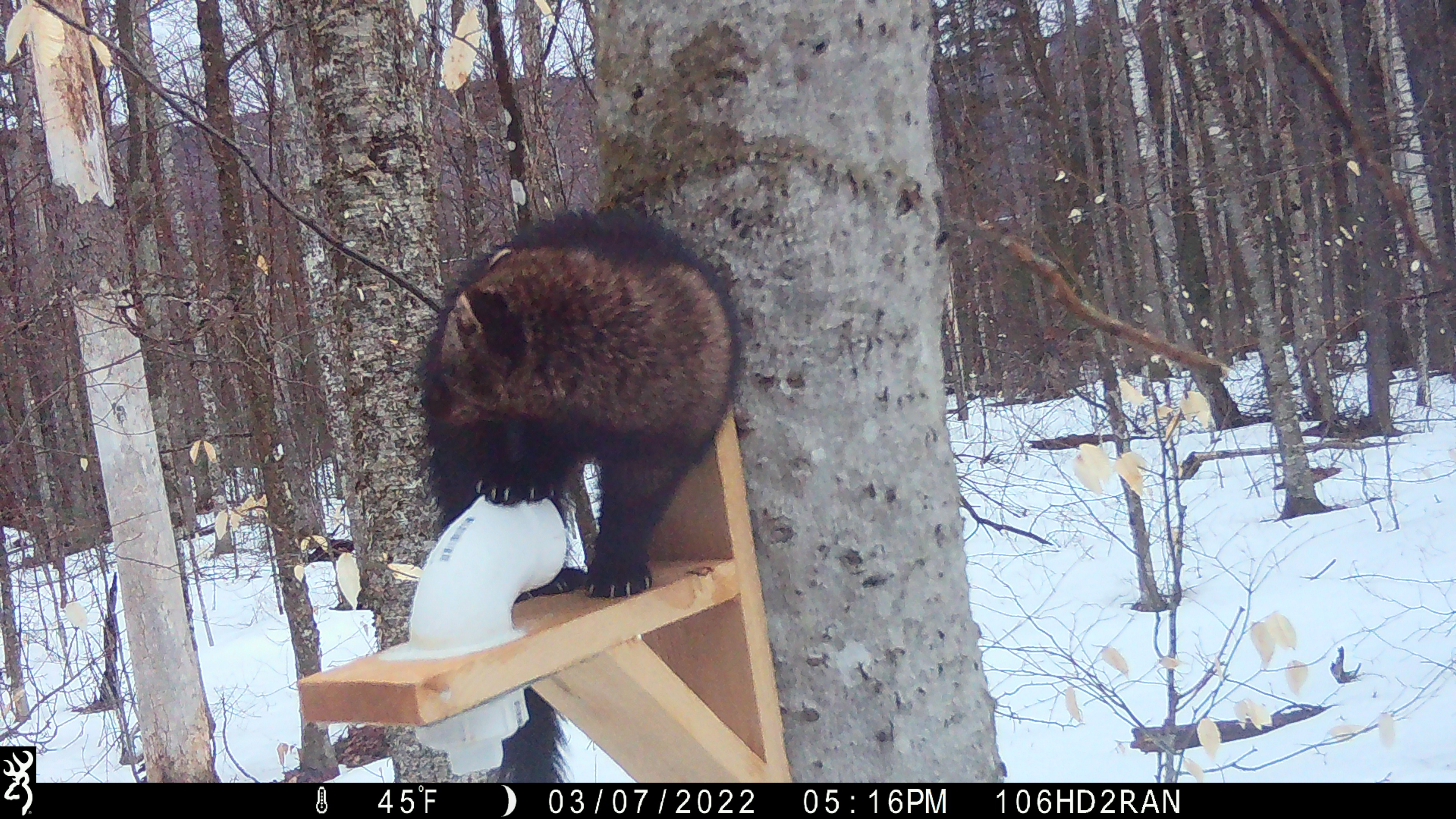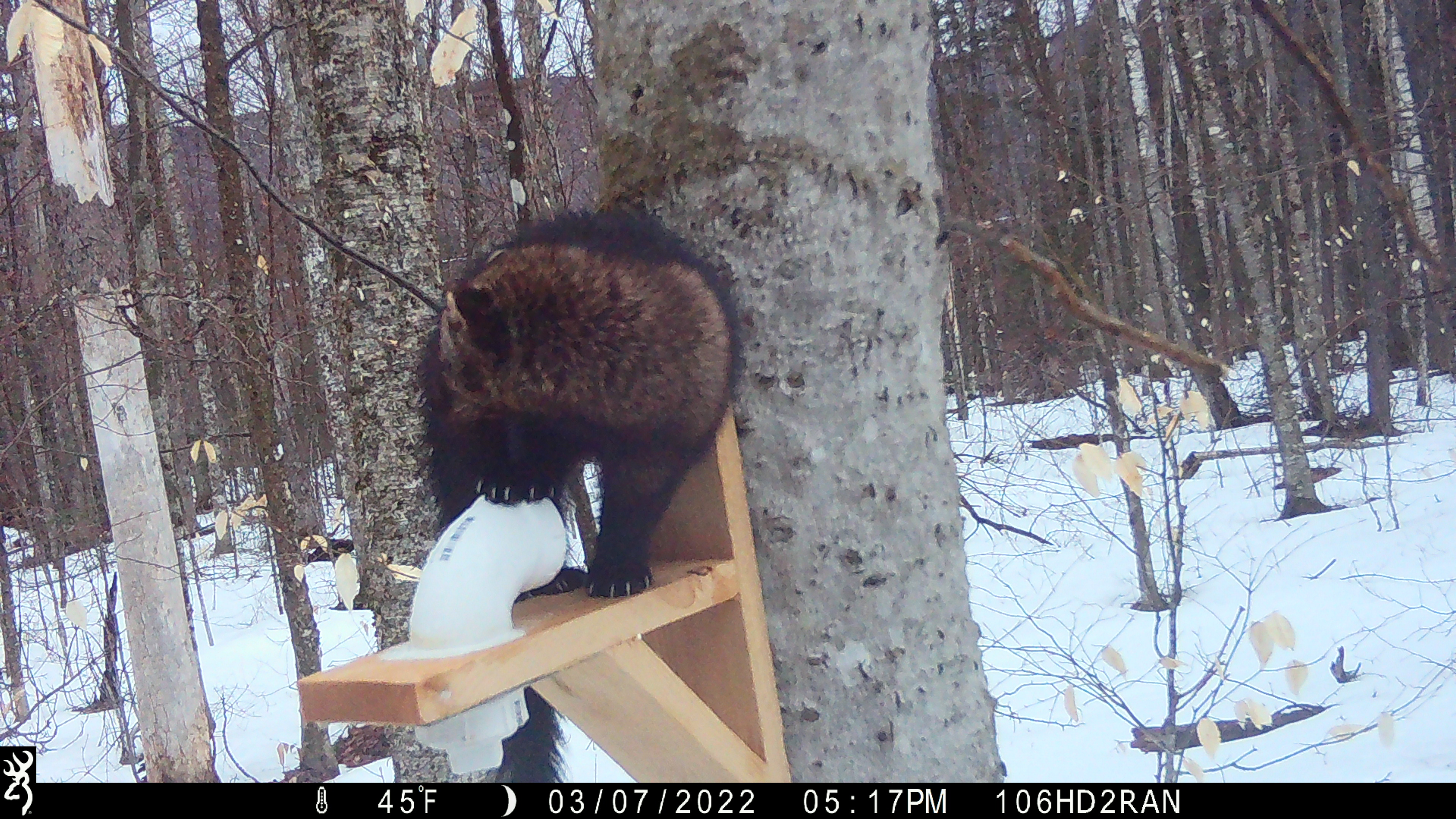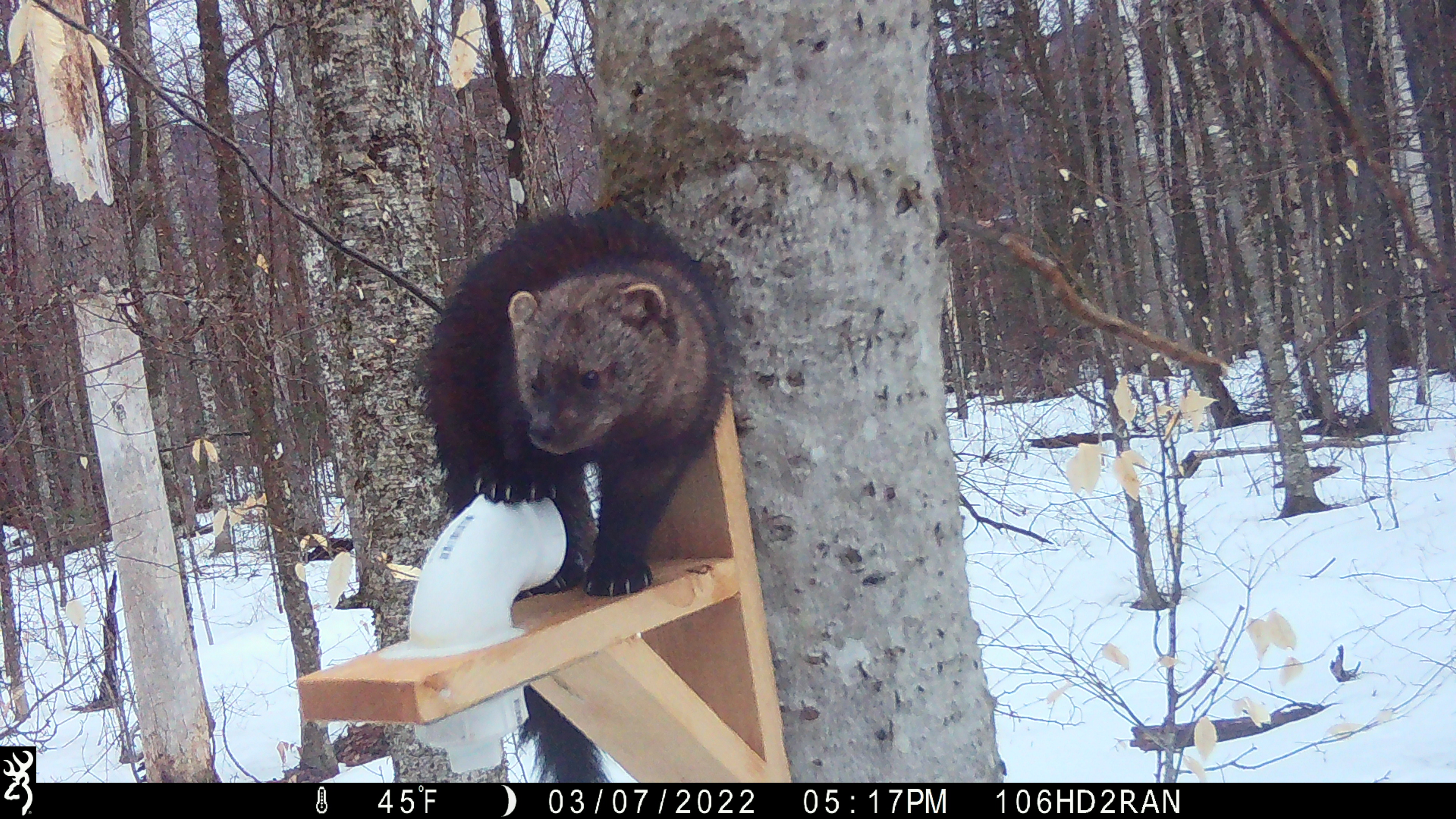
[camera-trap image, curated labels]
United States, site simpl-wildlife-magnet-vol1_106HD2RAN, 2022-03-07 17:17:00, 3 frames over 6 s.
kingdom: Animalia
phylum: Chordata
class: Mammalia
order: Carnivora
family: Mustelidae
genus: Pekania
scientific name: Pekania pennanti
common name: fisher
Fisher (Pekania pennanti).